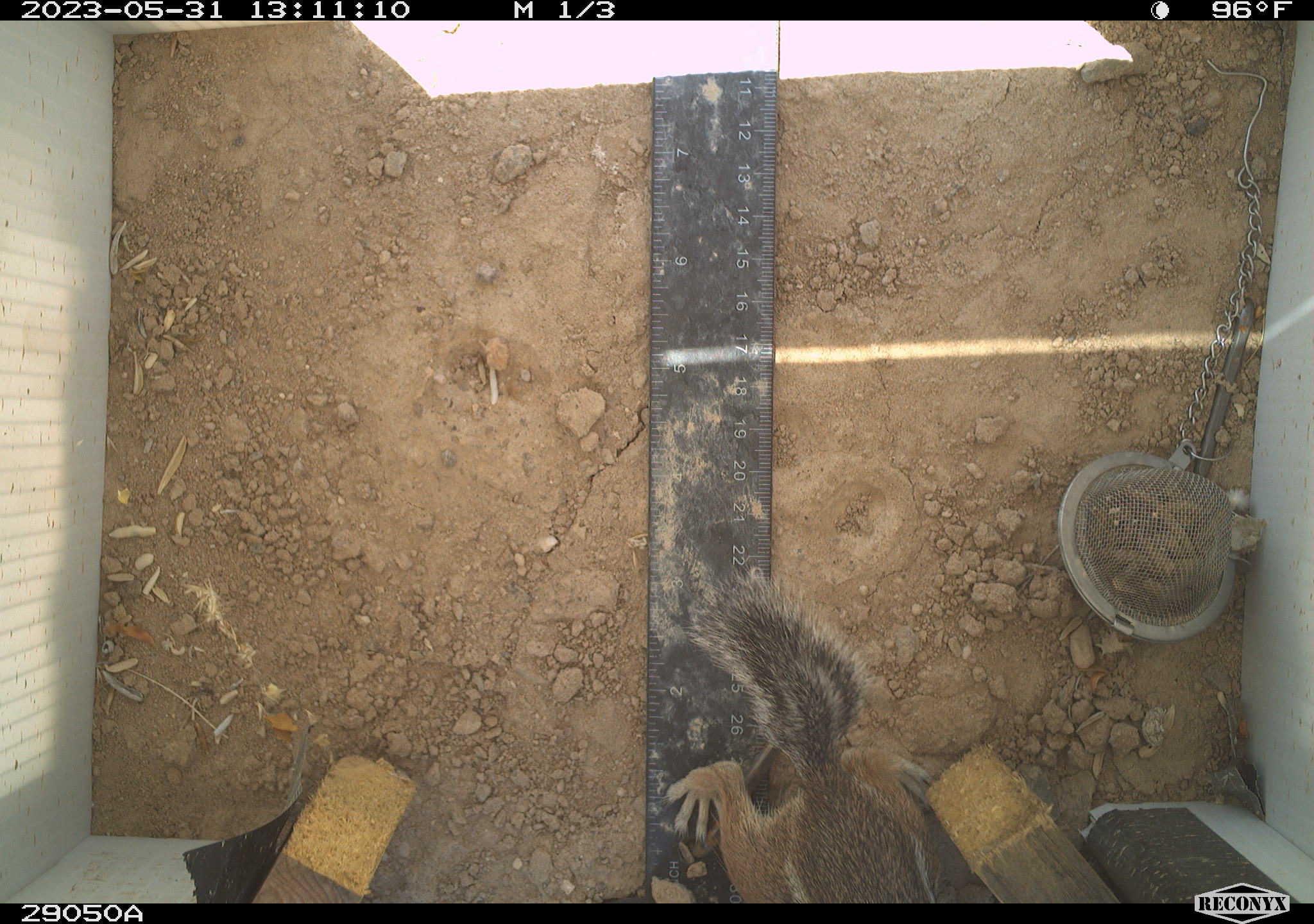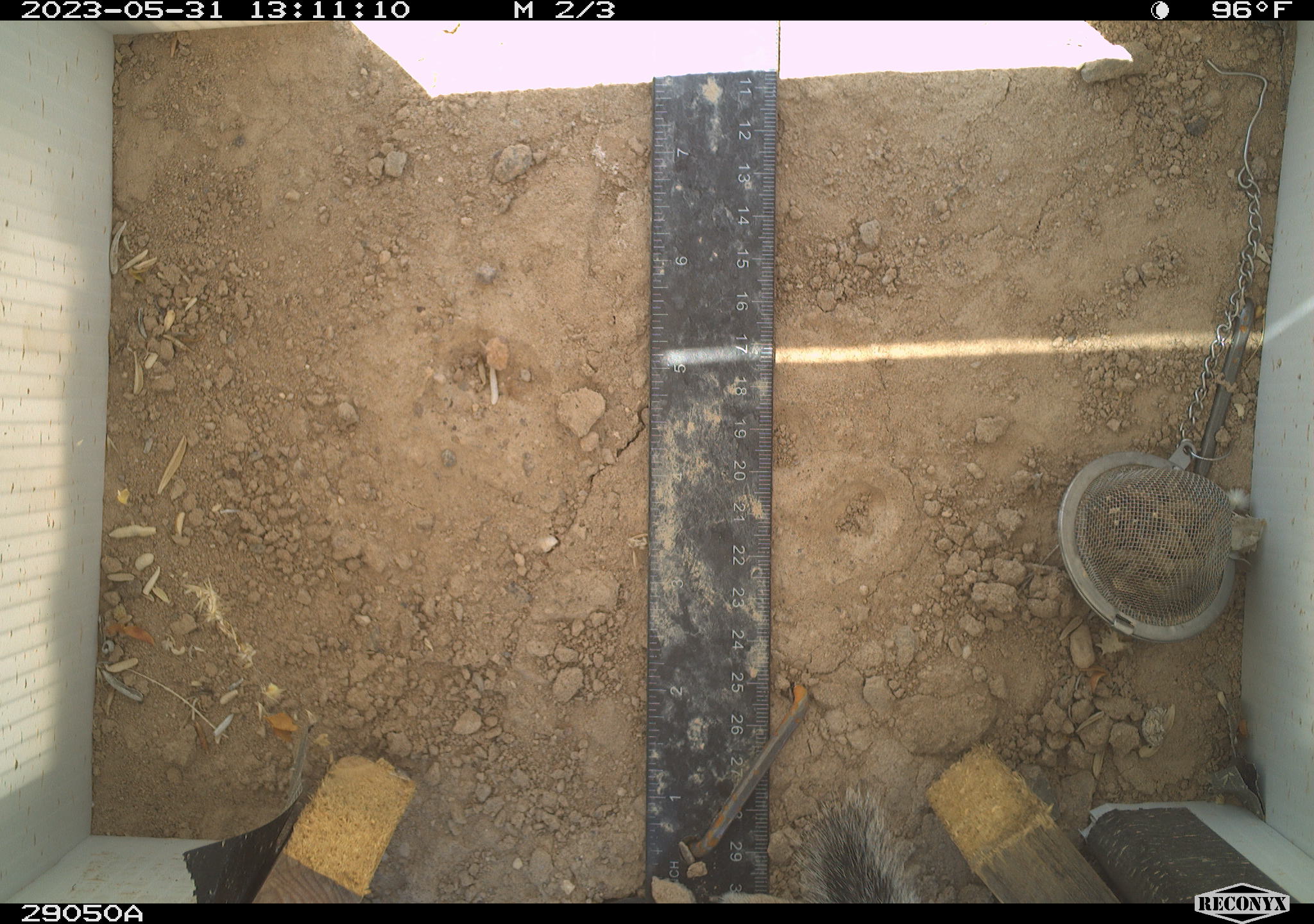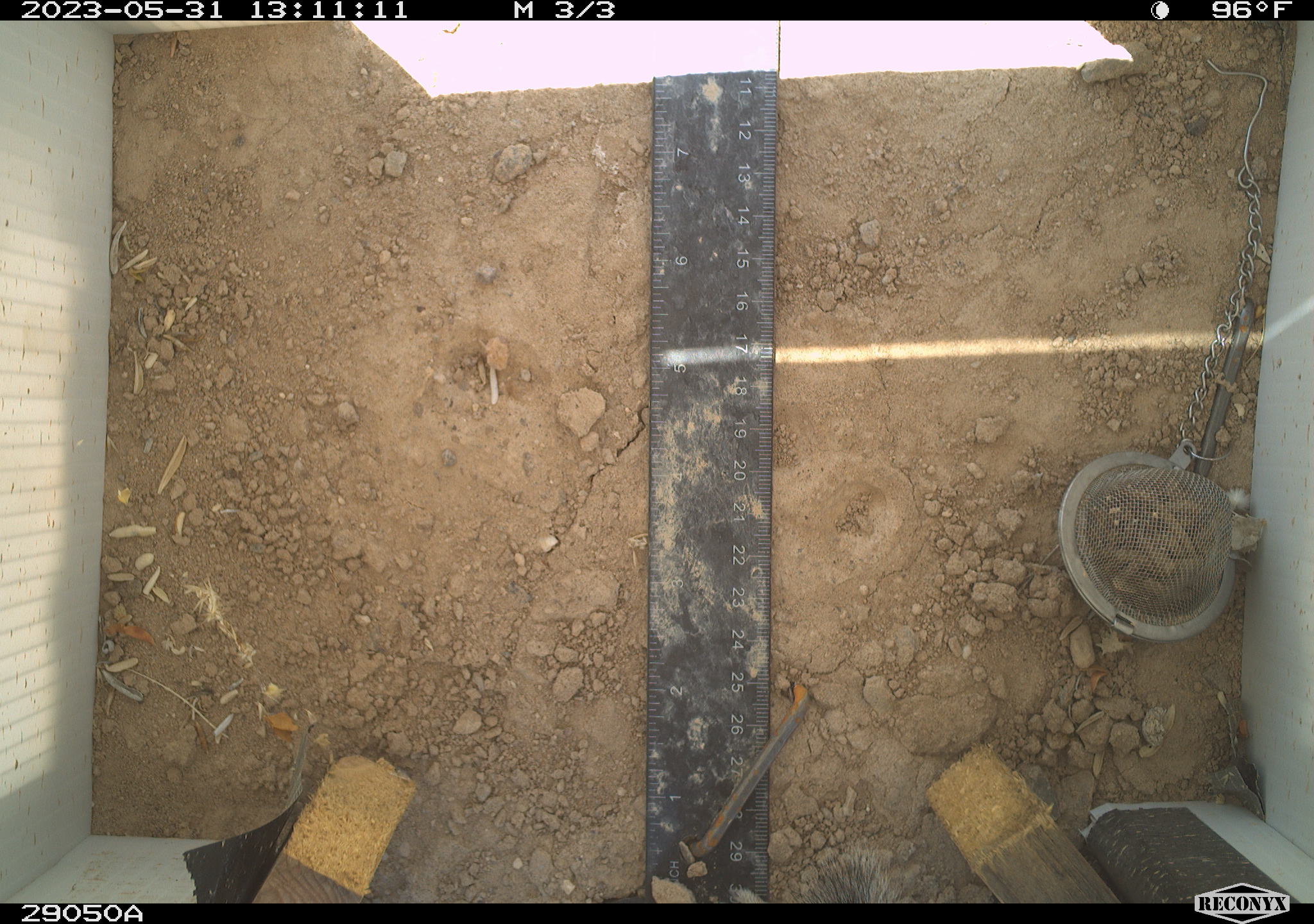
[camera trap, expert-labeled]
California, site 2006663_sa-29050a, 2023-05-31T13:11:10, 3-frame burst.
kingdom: Animalia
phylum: Chordata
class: Mammalia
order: Rodentia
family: Sciuridae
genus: Ammospermophilus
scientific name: Ammospermophilus leucurus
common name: white-tailed antelope squirrel